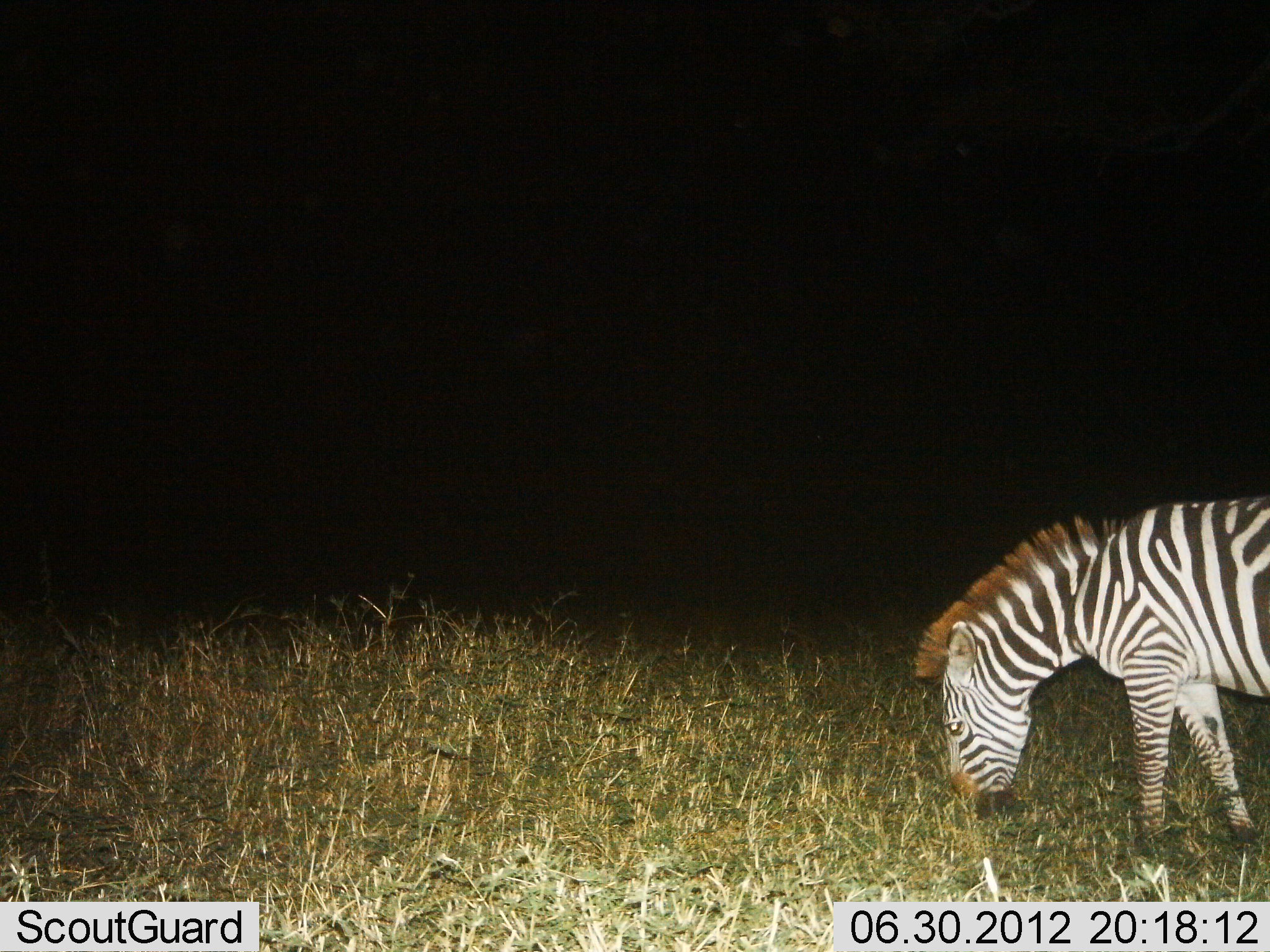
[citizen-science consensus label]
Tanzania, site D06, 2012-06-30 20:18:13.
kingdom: Animalia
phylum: Chordata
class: Mammalia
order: Perissodactyla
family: Equidae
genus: Equus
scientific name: Equus quagga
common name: plains zebra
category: zebra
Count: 1.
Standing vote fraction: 0%.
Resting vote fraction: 0%.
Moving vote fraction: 0%.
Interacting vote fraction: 0%.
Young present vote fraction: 0%.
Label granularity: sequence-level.